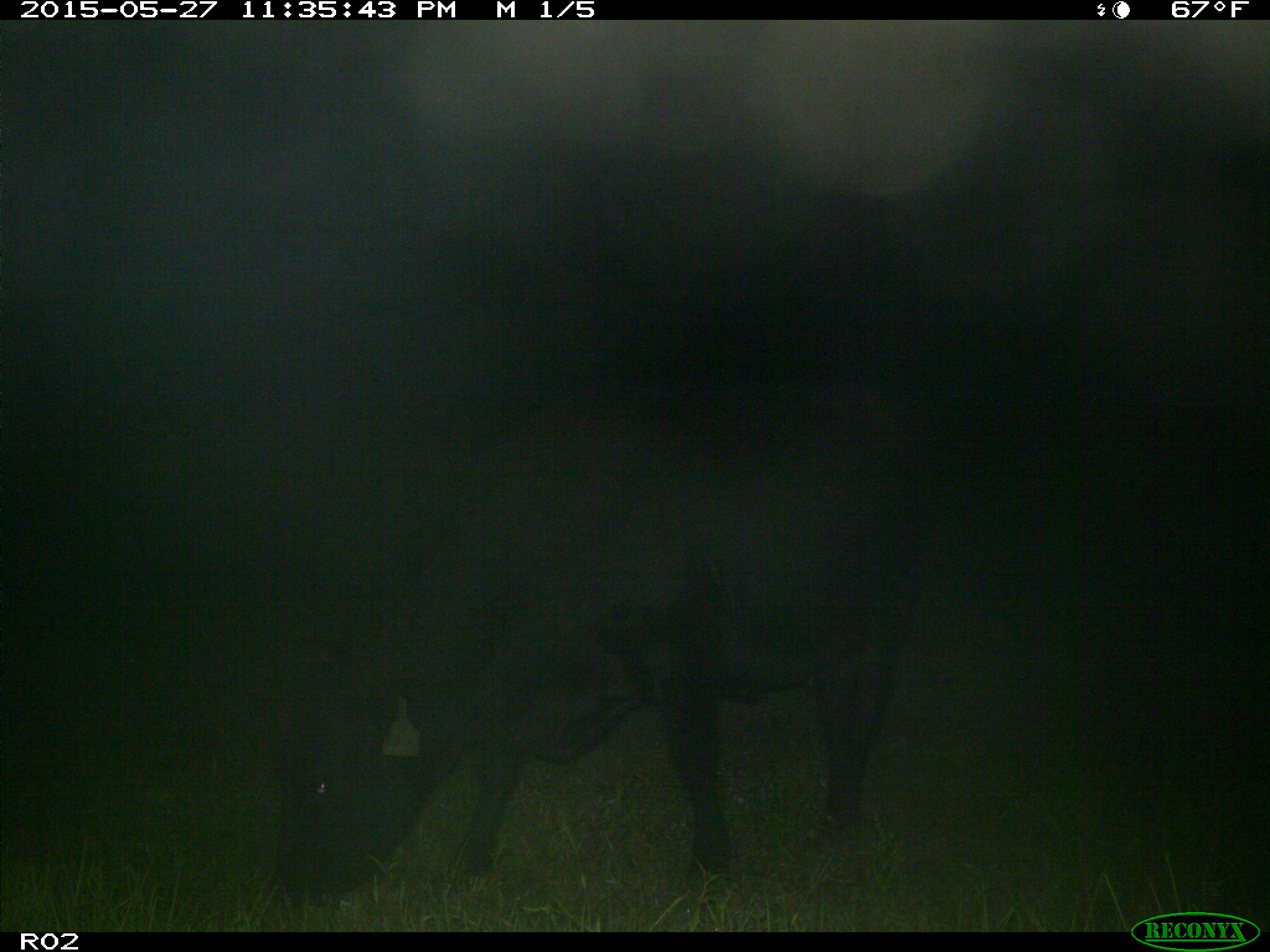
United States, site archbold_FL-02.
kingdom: Animalia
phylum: Chordata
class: Mammalia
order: Artiodactyla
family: Bovidae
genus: Bos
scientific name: Bos taurus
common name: domestic cow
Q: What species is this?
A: Bos taurus (domestic cow).